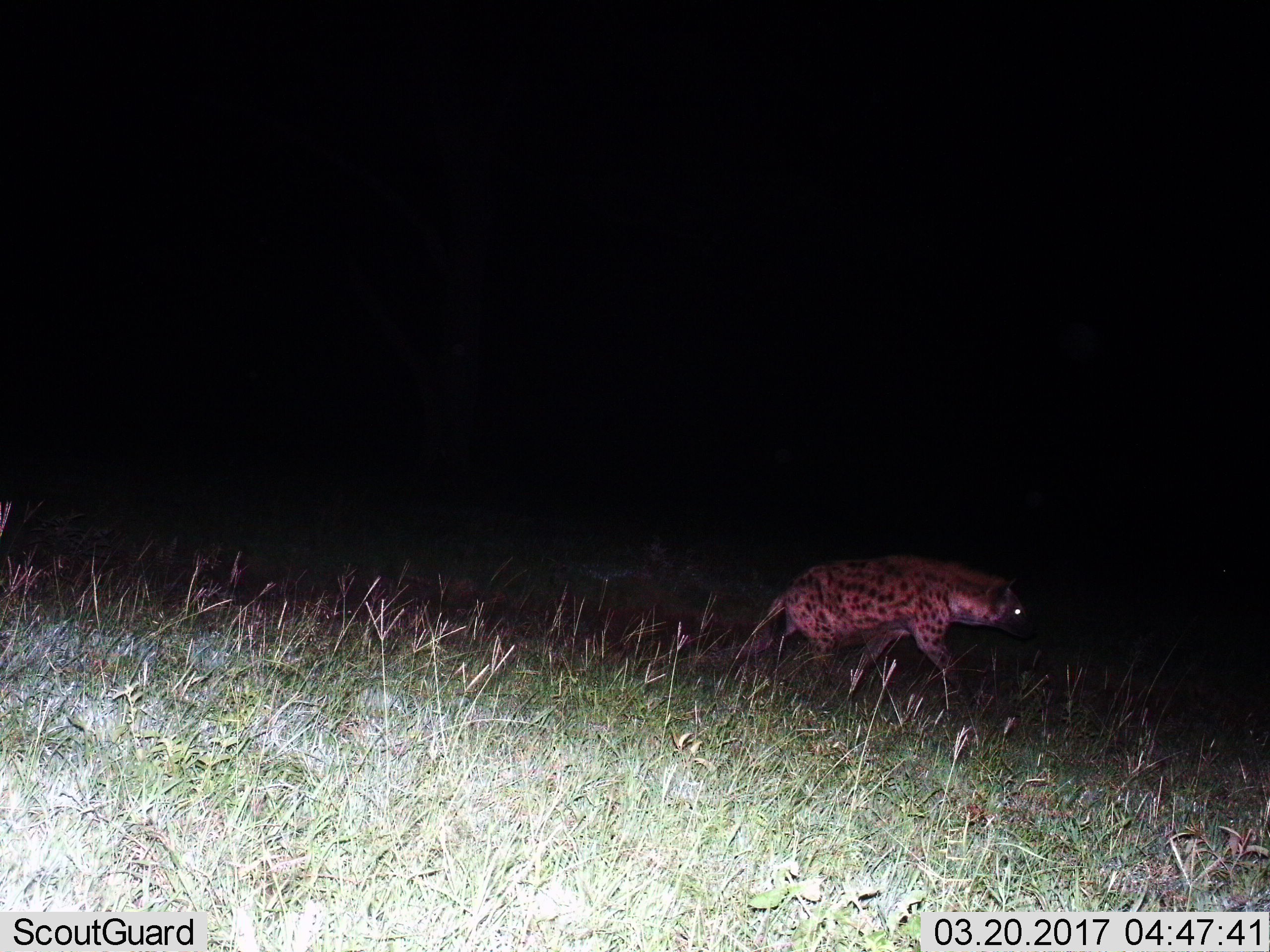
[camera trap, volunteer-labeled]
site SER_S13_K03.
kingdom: Animalia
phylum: Chordata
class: Mammalia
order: Carnivora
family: Hyaenidae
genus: Crocuta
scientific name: Crocuta crocuta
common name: spotted hyena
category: hyenaspotted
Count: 1.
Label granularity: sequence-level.